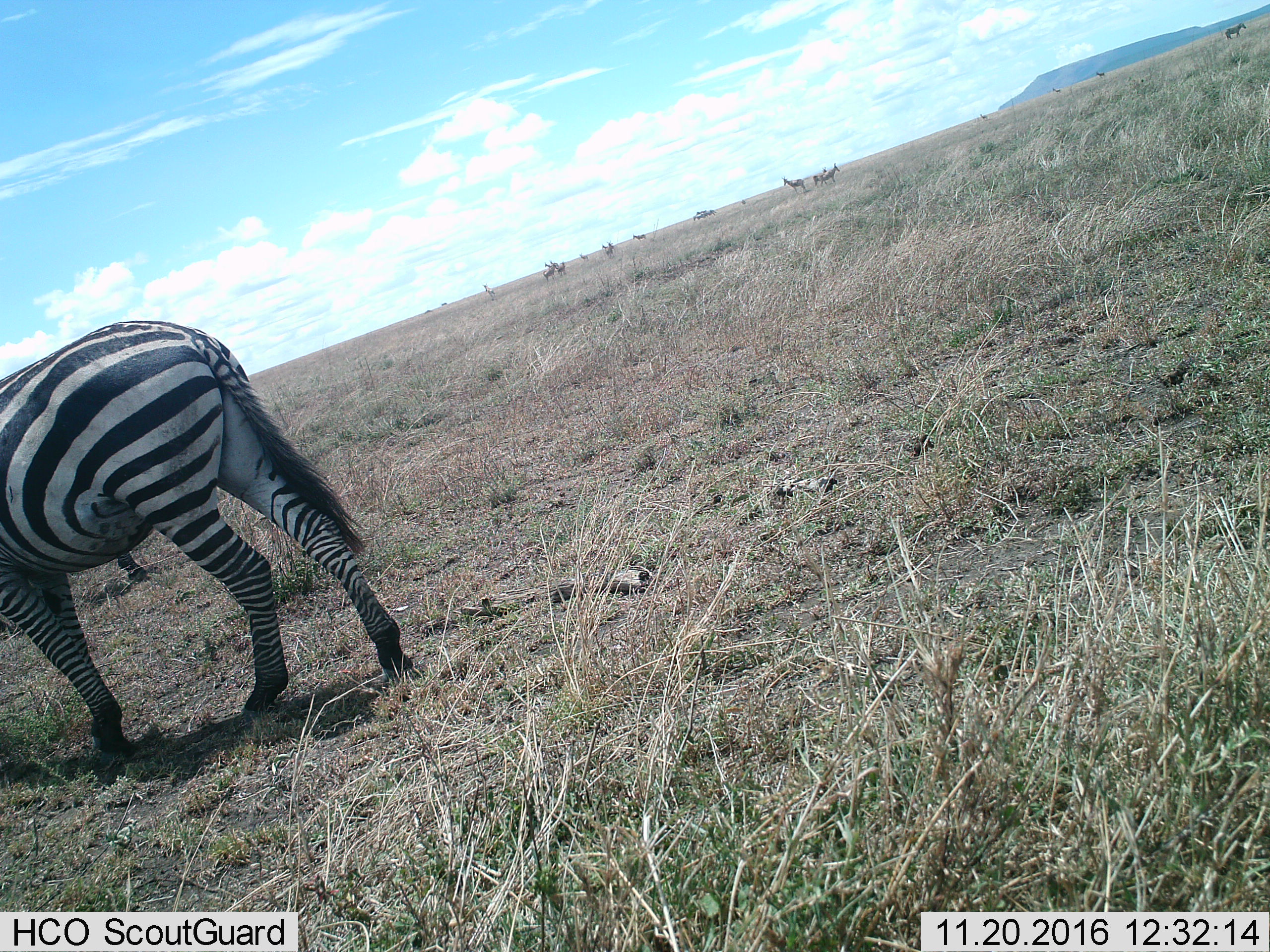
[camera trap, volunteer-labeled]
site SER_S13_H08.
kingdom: Animalia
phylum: Chordata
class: Mammalia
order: Perissodactyla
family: Equidae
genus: Equus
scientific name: Equus quagga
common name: plains zebra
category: zebraplains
Zebraplains (plains zebra) (Equus quagga), count 1. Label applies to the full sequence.